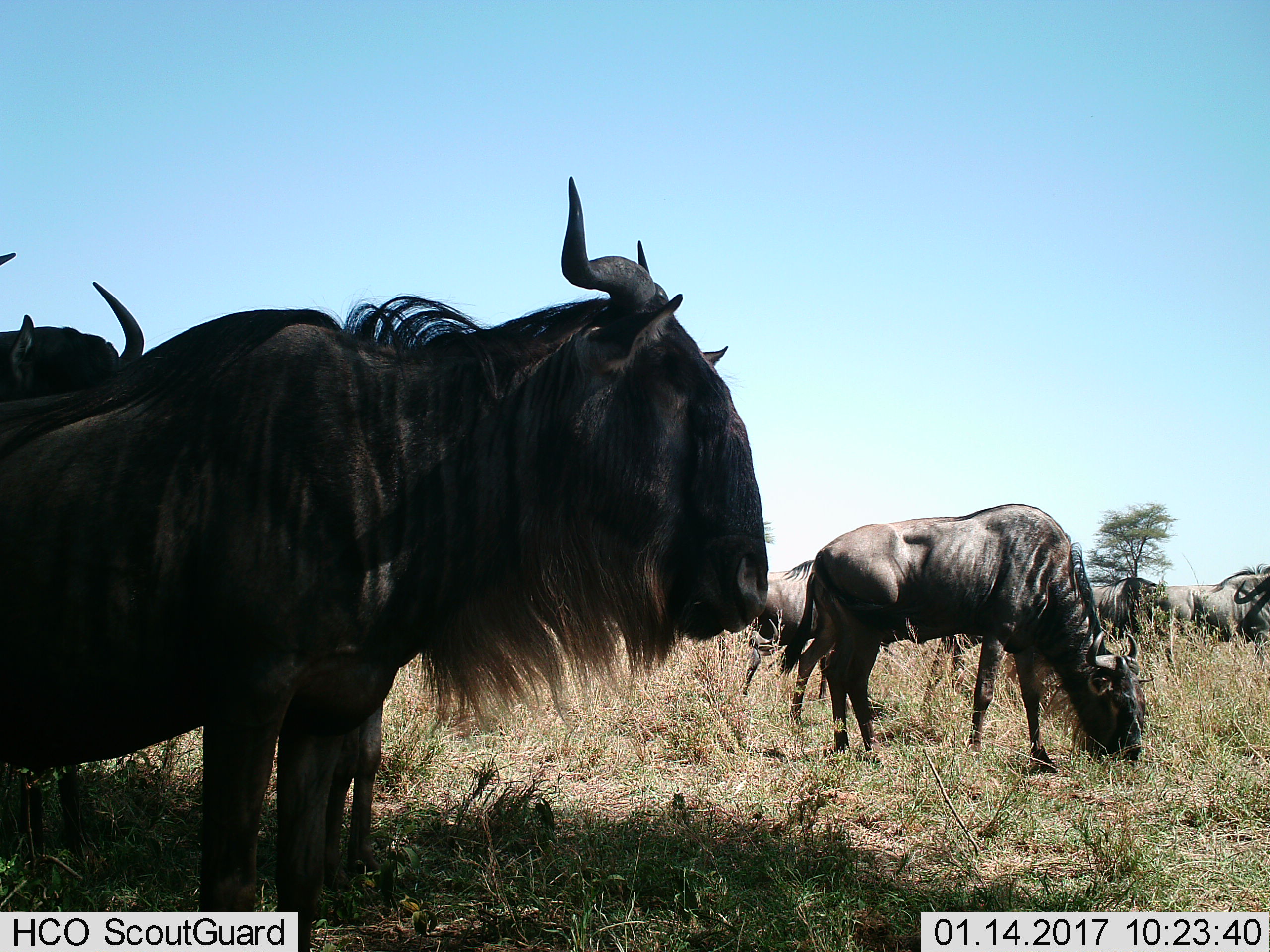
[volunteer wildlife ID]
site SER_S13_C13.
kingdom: Animalia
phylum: Chordata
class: Mammalia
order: Artiodactyla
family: Bovidae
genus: Connochaetes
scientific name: Connochaetes taurinus taurinus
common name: blue wildebeest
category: wildebeestblue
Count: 7.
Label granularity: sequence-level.